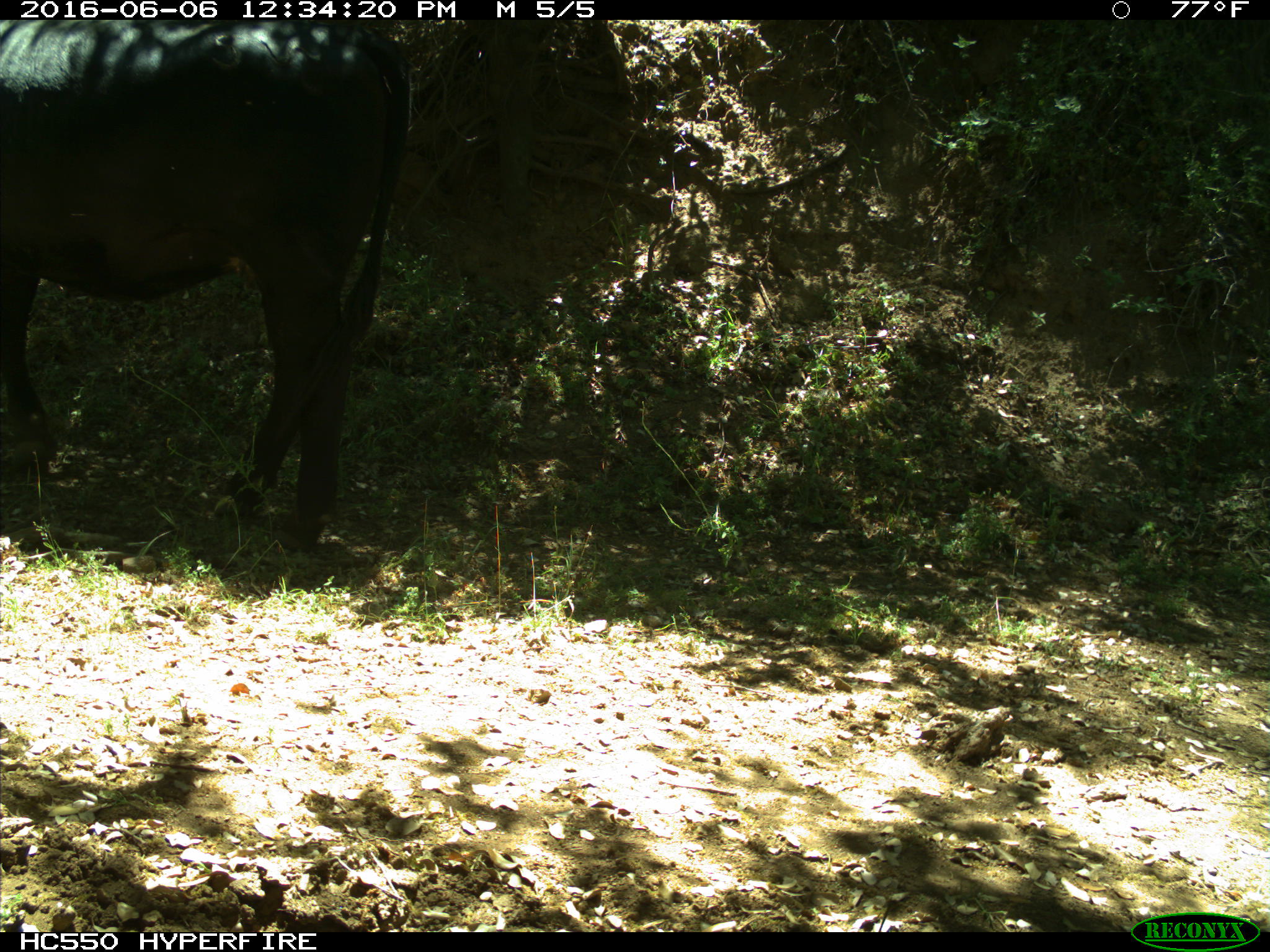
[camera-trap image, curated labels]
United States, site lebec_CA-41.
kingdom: Animalia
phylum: Chordata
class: Mammalia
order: Artiodactyla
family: Bovidae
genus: Bos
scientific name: Bos taurus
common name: domestic cow